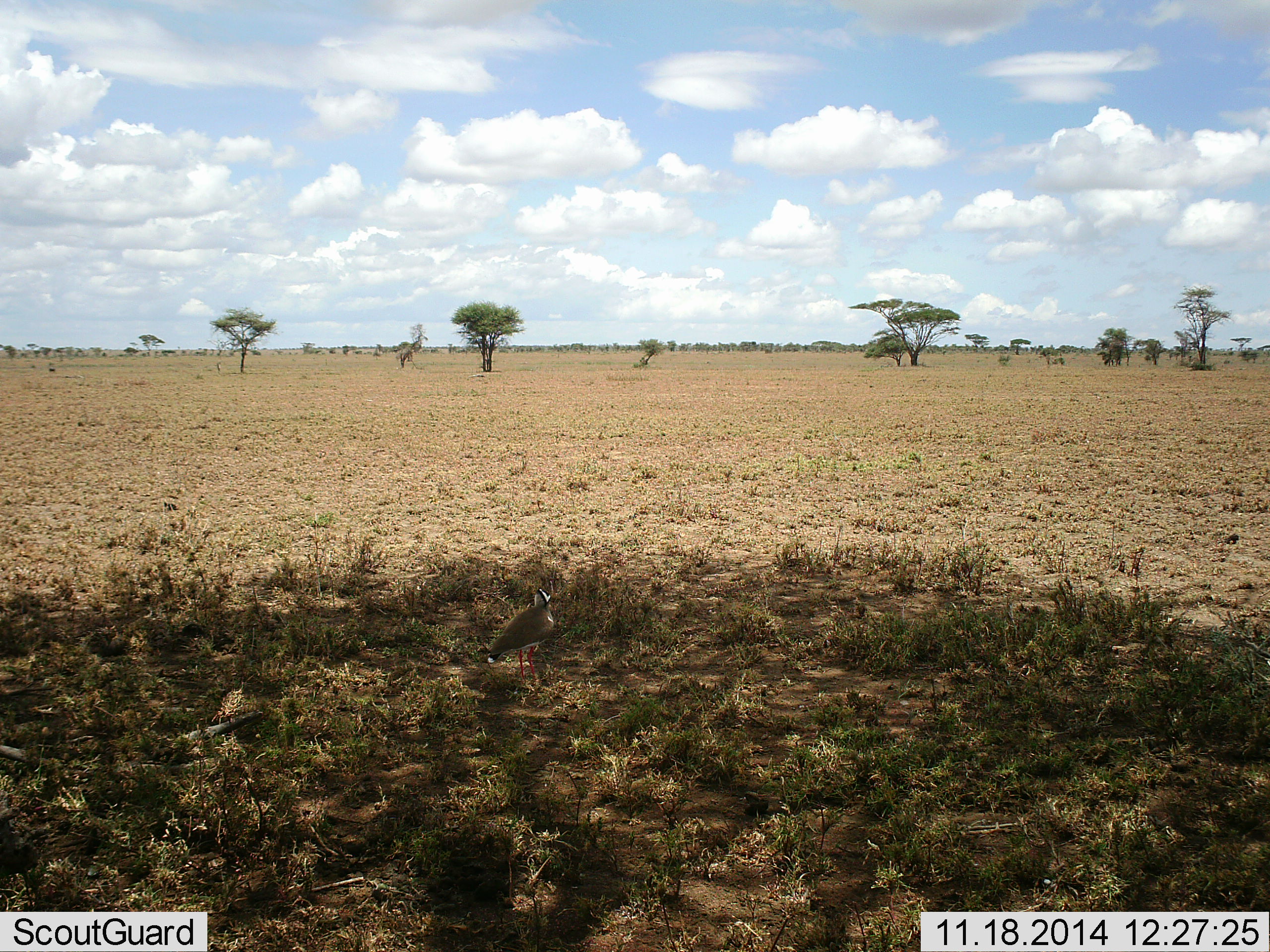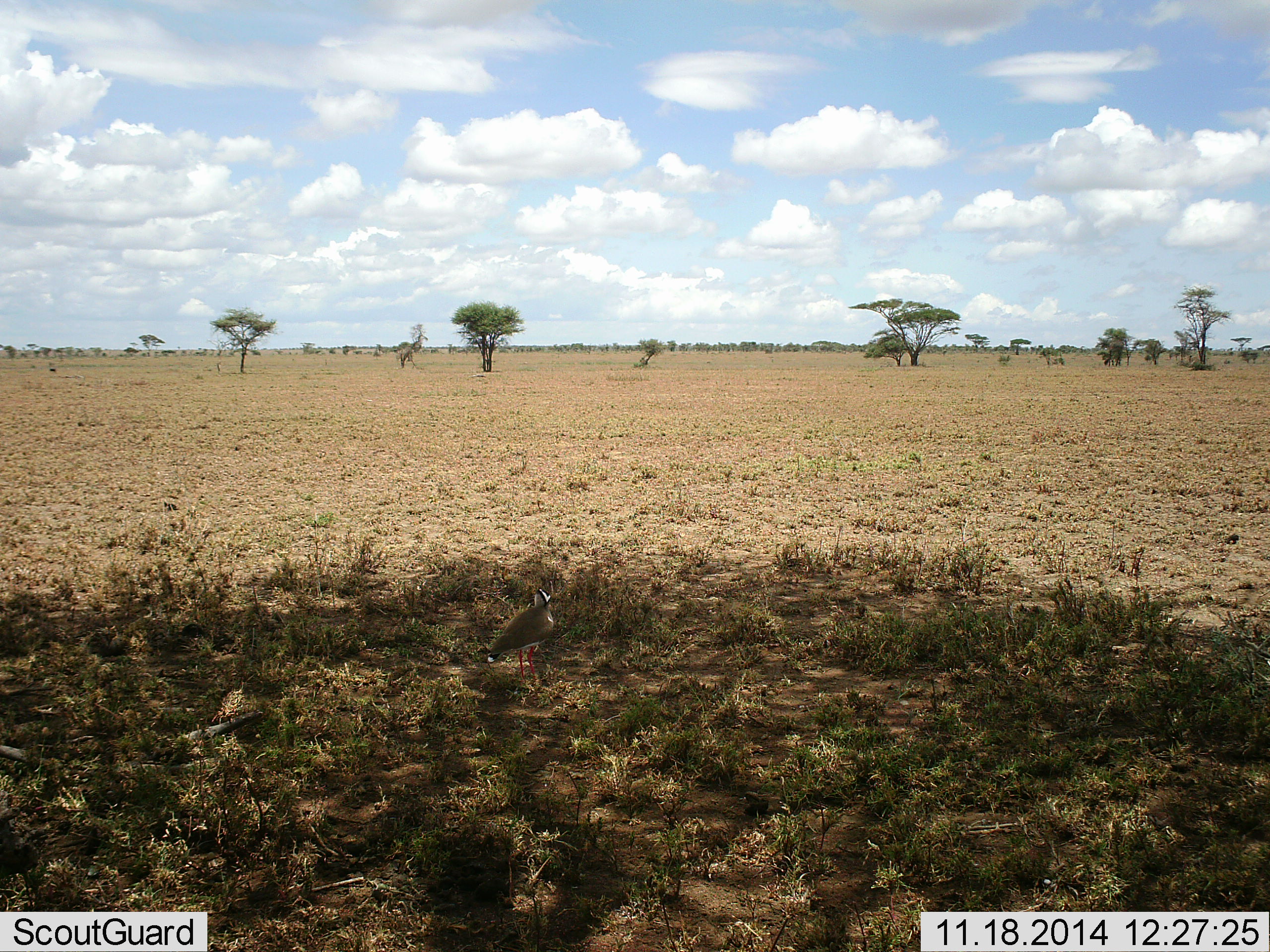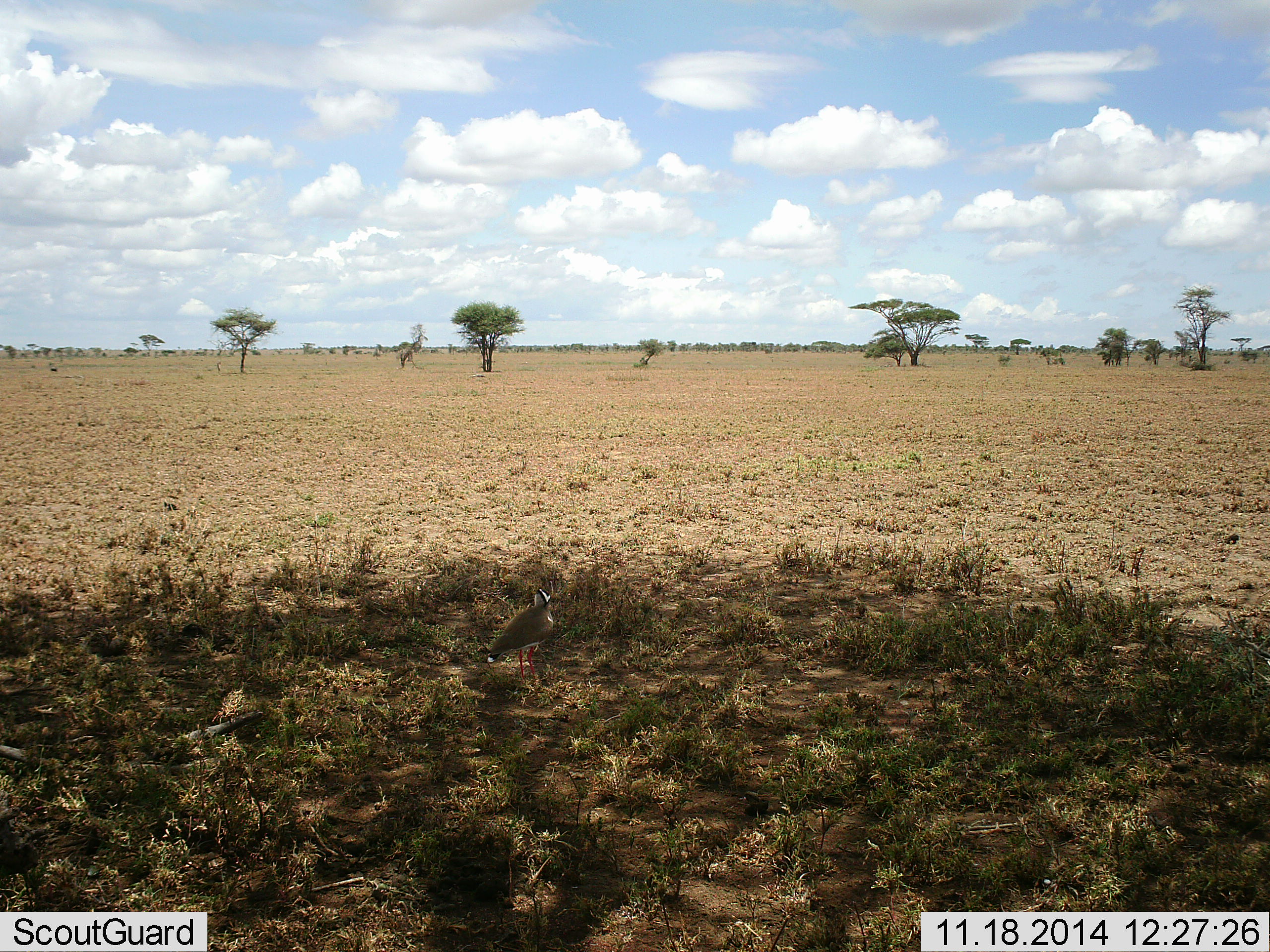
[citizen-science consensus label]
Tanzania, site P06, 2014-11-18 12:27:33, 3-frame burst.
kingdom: Animalia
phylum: Chordata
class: Aves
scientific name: Aves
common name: bird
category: otherbird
Otherbird (bird) (Aves), count 1. Behavior (volunteer vote fractions): standing 91%, resting 9%, moving 0%, interacting 0%. Young present (vote fraction): 0%. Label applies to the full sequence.